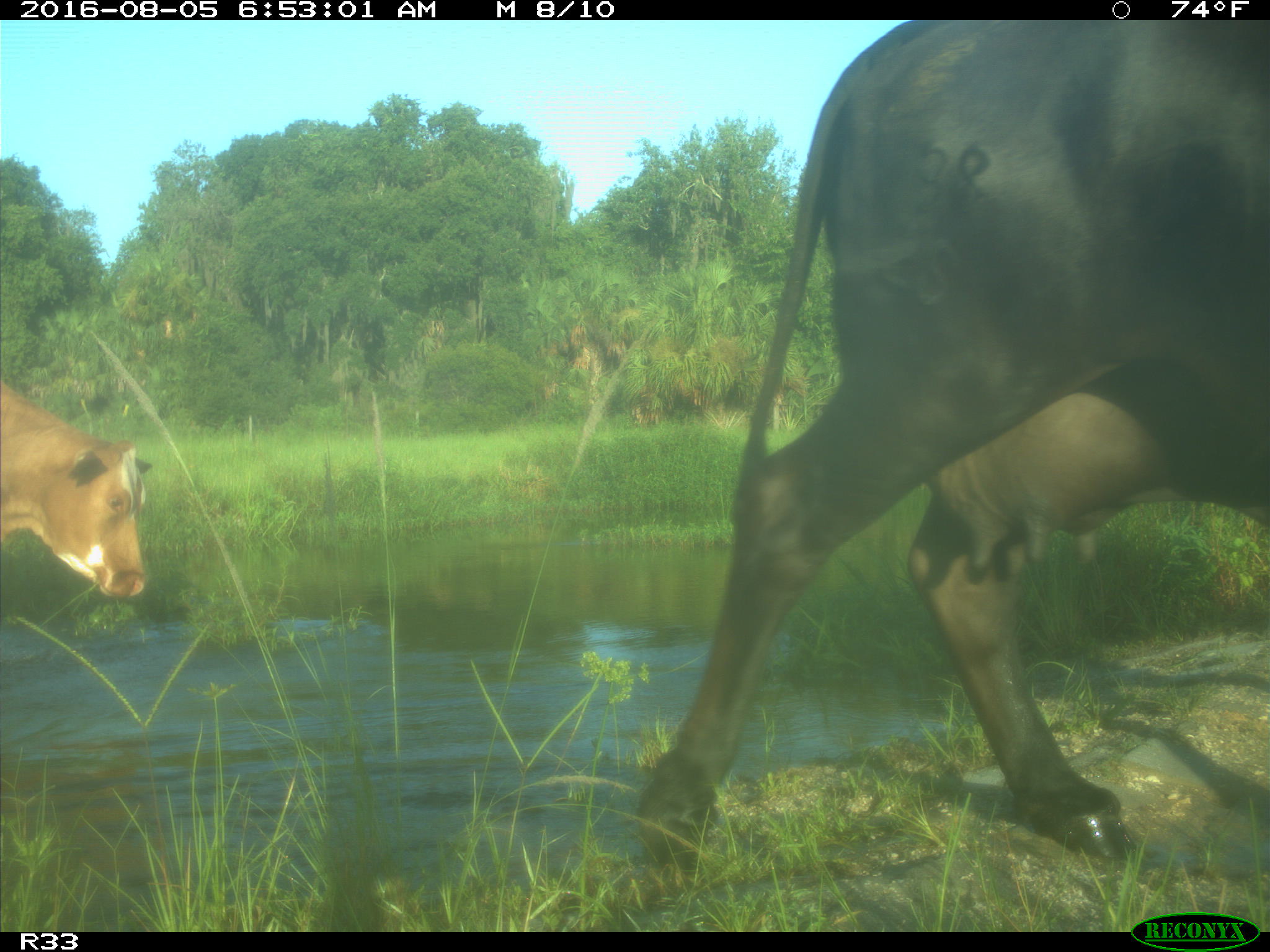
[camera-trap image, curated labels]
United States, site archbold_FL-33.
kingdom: Animalia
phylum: Chordata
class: Mammalia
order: Artiodactyla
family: Bovidae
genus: Bos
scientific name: Bos taurus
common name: domestic cow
Bos taurus (domestic cow).